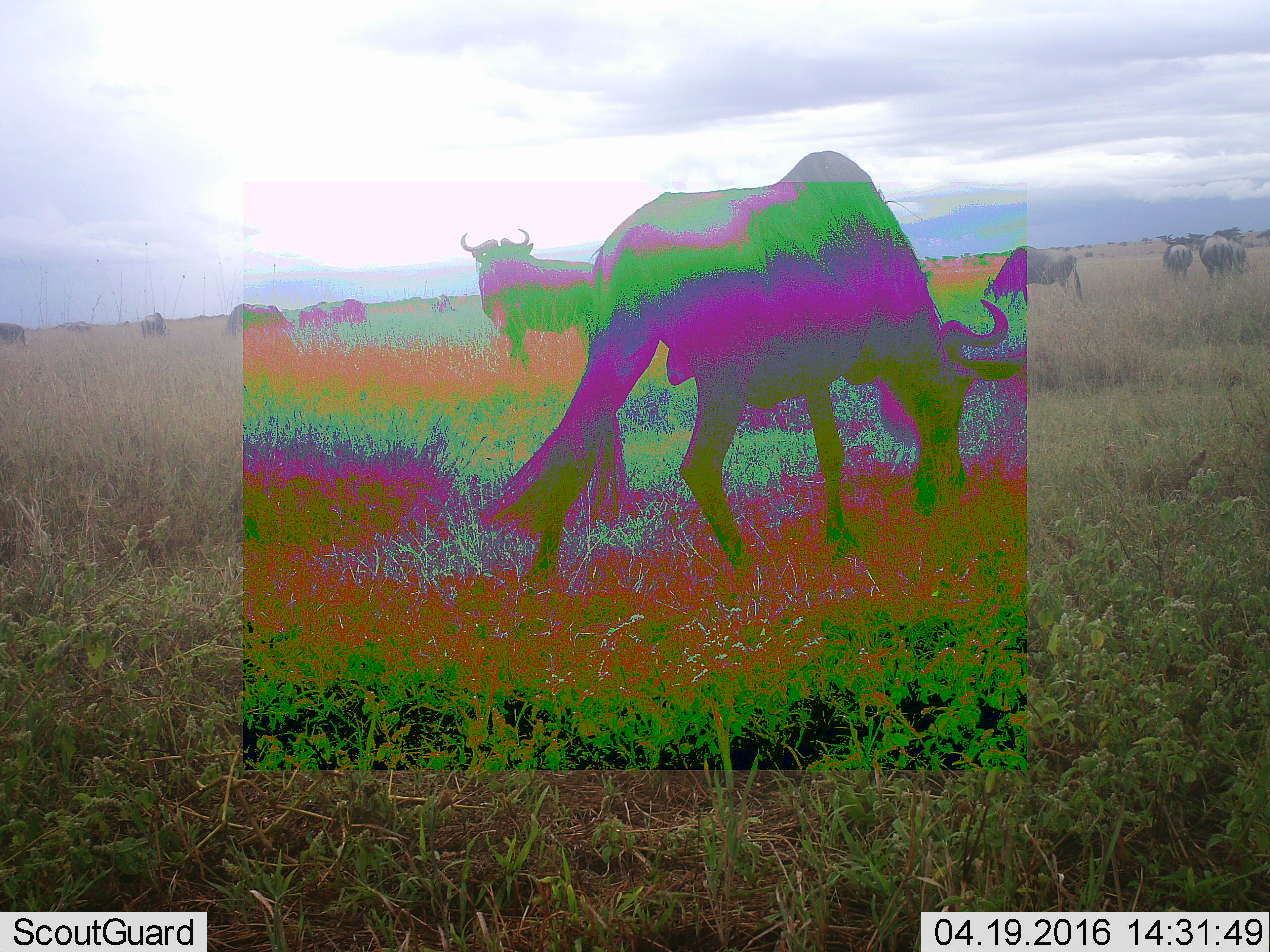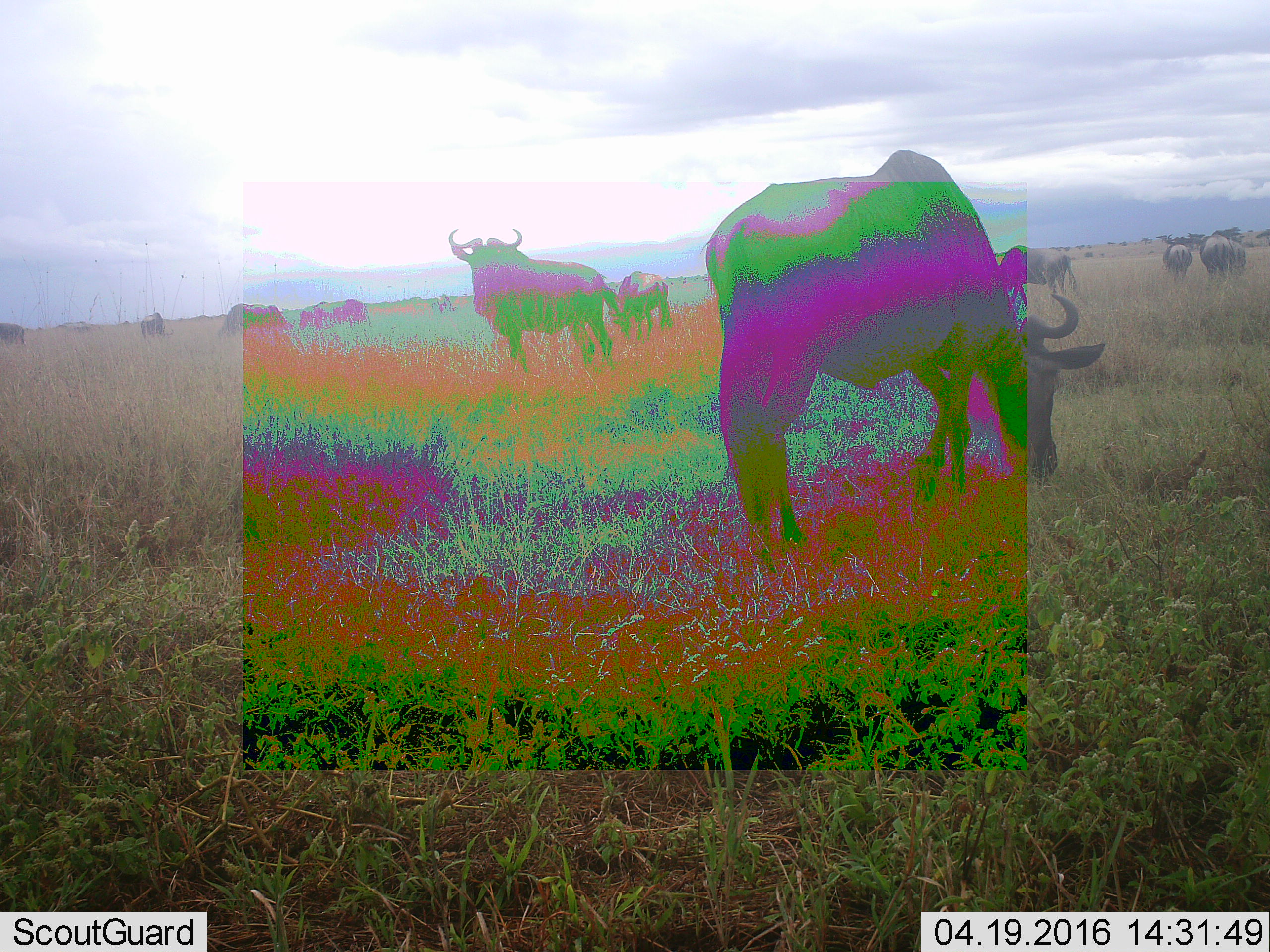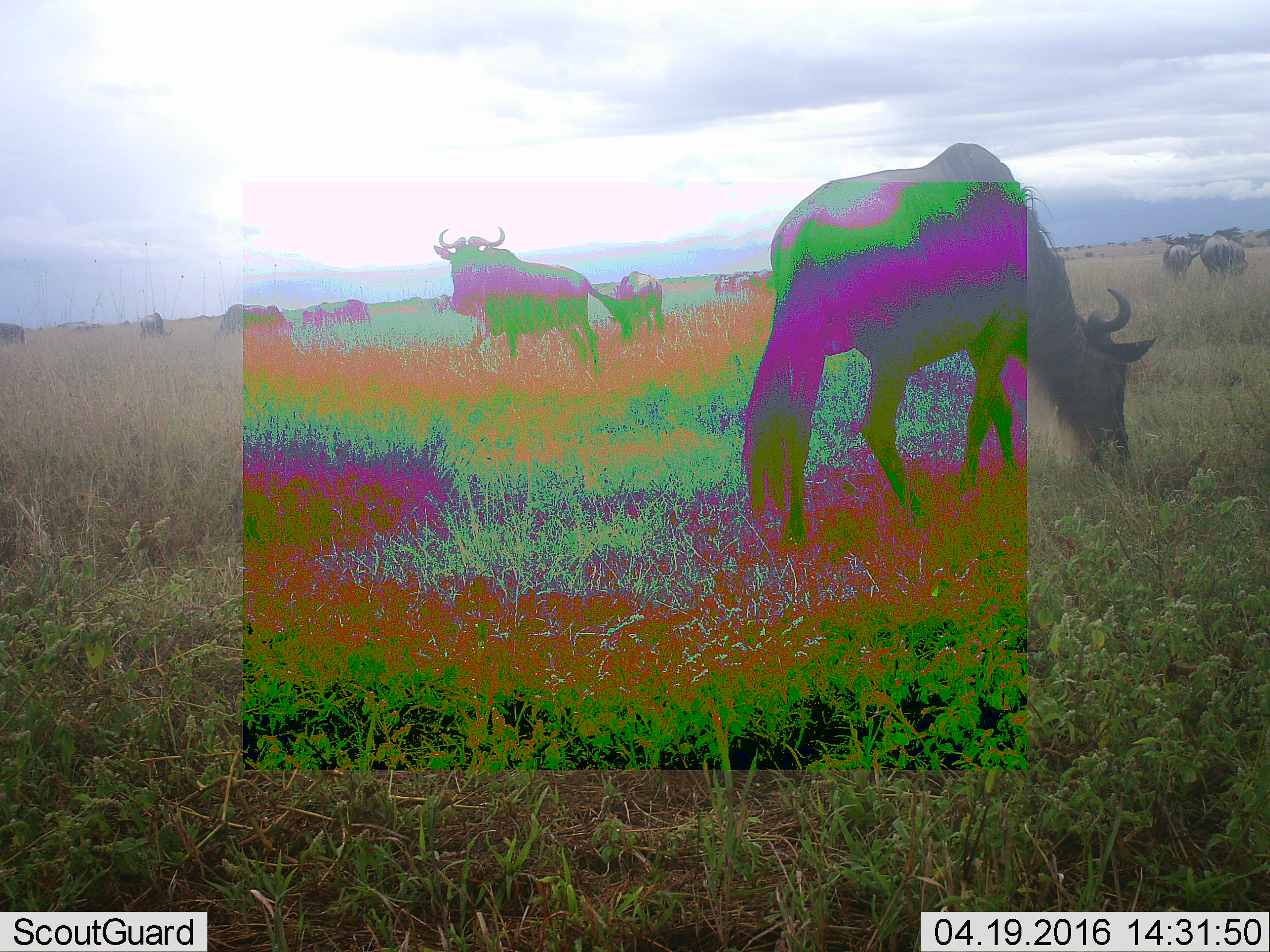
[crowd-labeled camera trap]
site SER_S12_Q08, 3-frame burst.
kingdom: Animalia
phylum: Chordata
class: Mammalia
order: Artiodactyla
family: Bovidae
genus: Connochaetes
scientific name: Connochaetes taurinus taurinus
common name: blue wildebeest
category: wildebeestblue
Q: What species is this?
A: Wildebeestblue (blue wildebeest) (Connochaetes taurinus taurinus).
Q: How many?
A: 11-50.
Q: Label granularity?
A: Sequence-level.